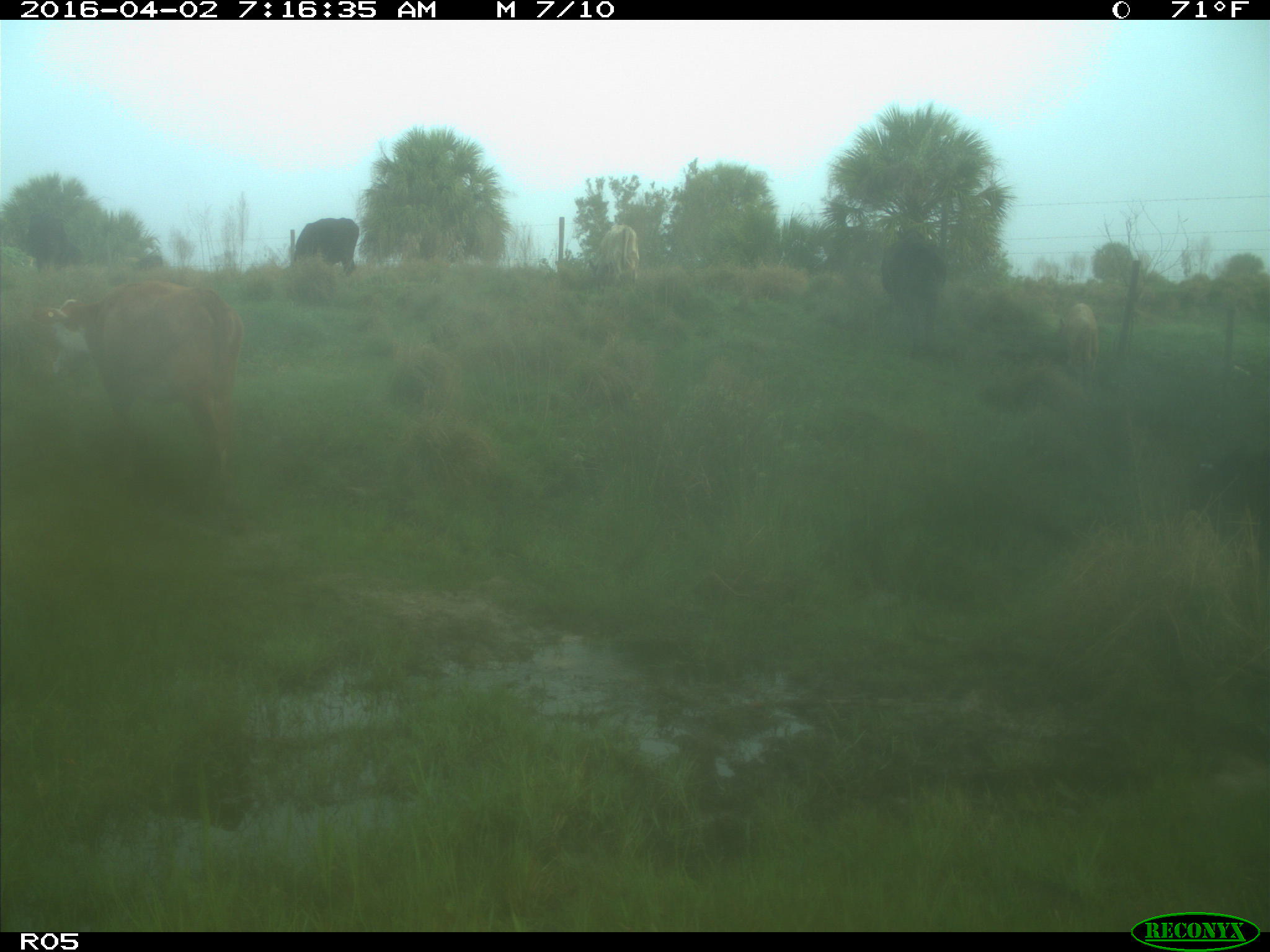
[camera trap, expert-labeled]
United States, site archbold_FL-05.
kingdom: Animalia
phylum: Chordata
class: Mammalia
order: Artiodactyla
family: Bovidae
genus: Bos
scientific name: Bos taurus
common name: domestic cow